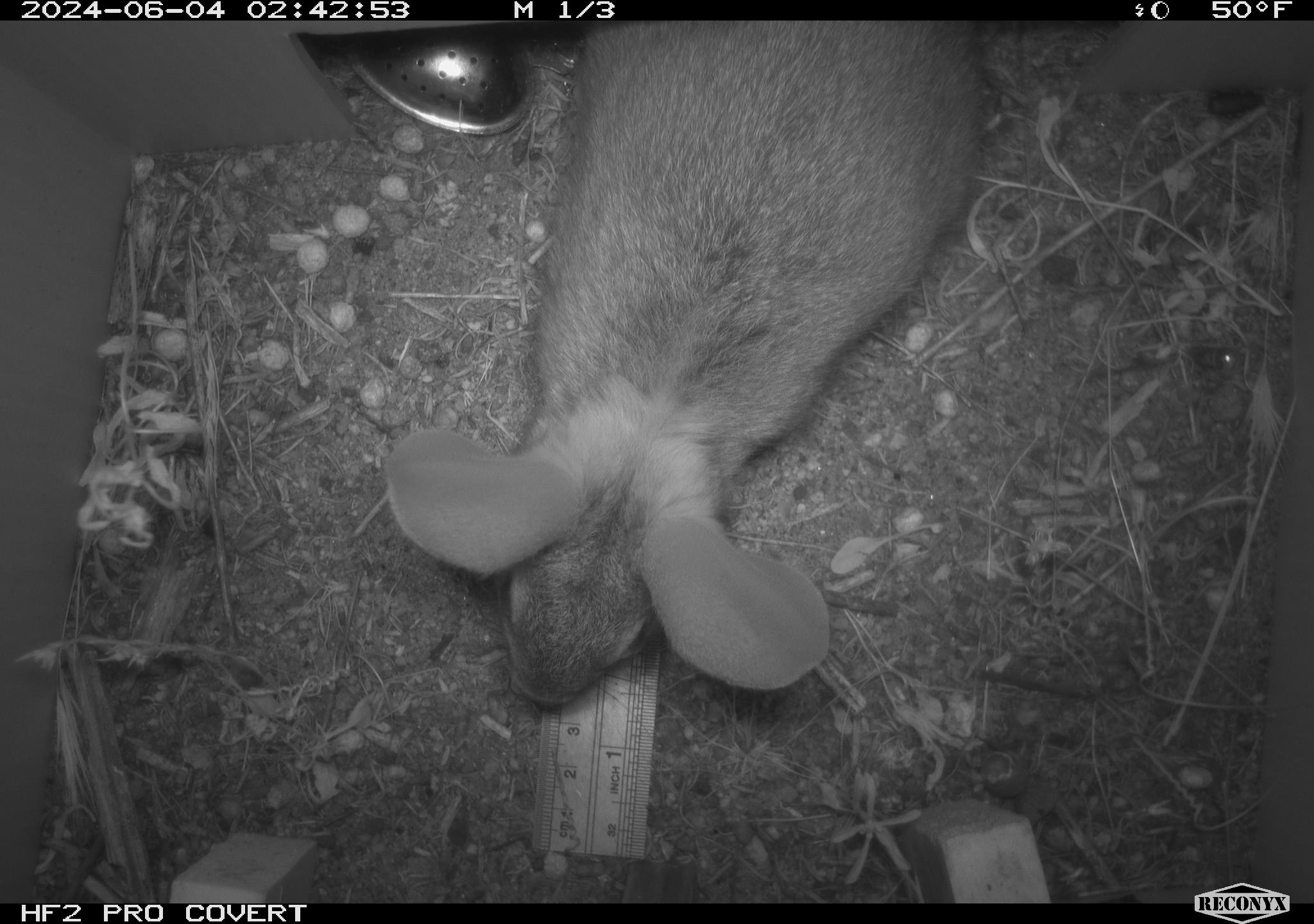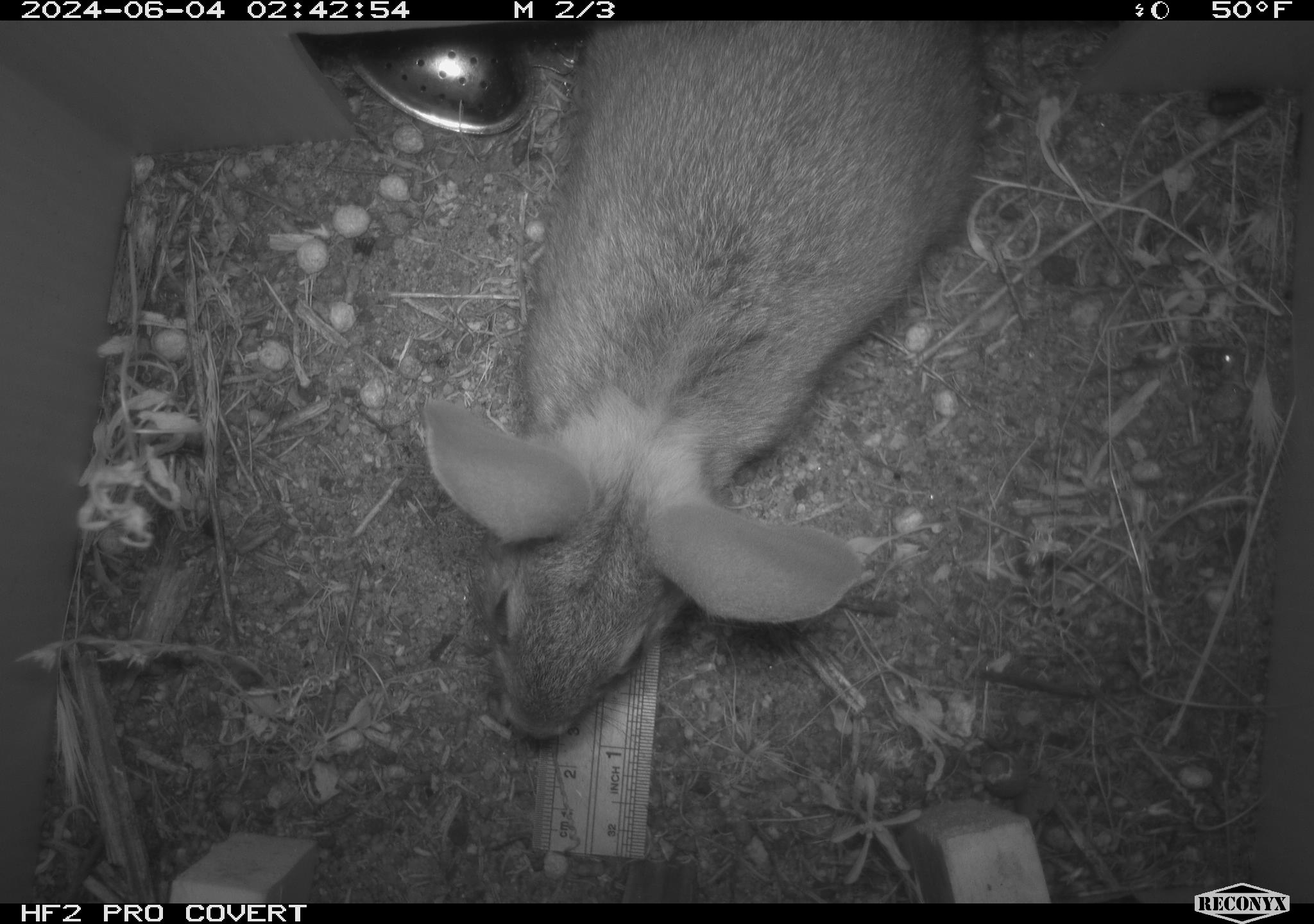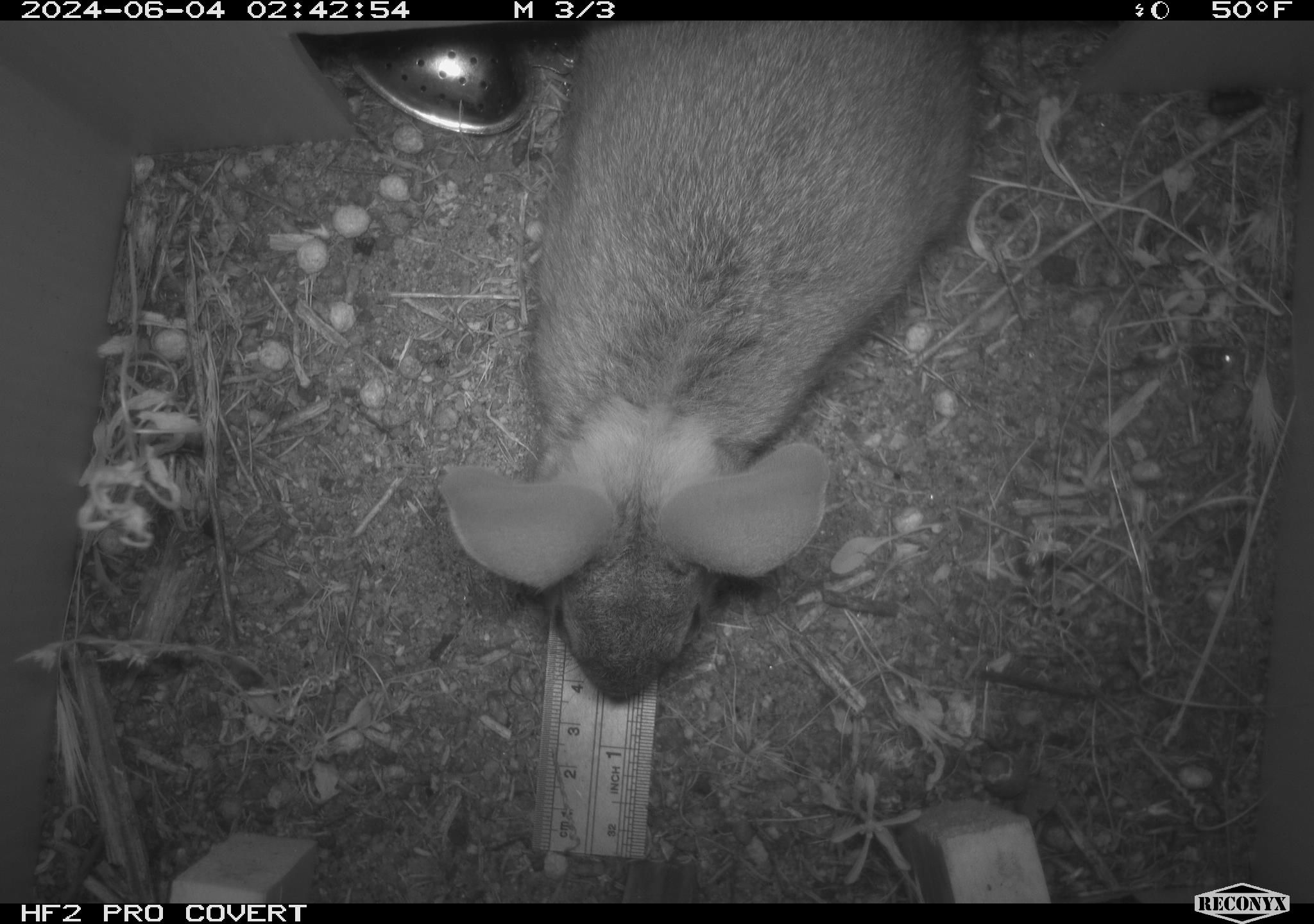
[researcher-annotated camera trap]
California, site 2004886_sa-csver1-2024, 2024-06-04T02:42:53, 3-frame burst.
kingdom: Animalia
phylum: Chordata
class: Mammalia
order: Lagomorpha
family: Leporidae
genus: Sylvilagus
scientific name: Sylvilagus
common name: cottontail rabbits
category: sylvilagus species